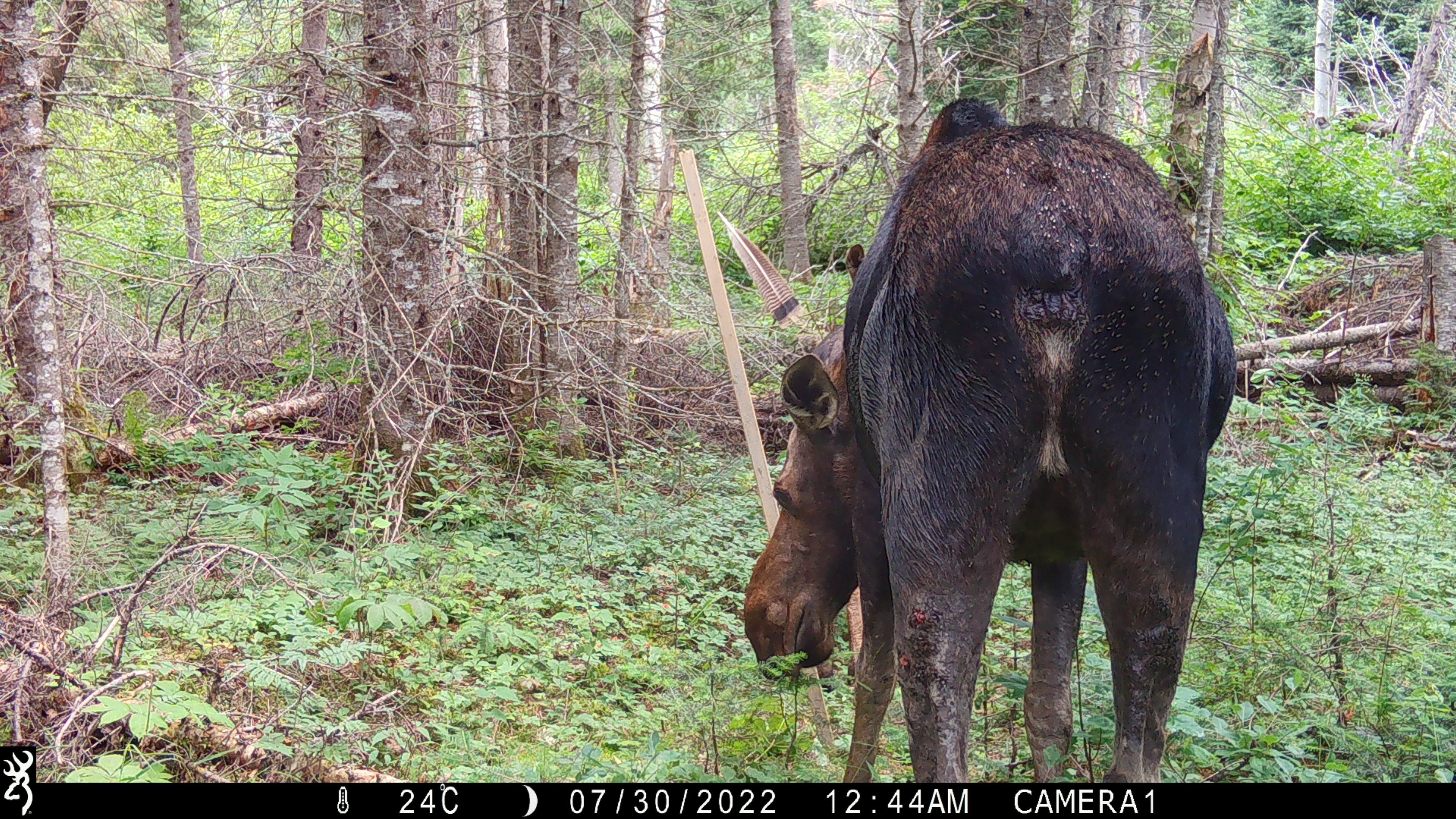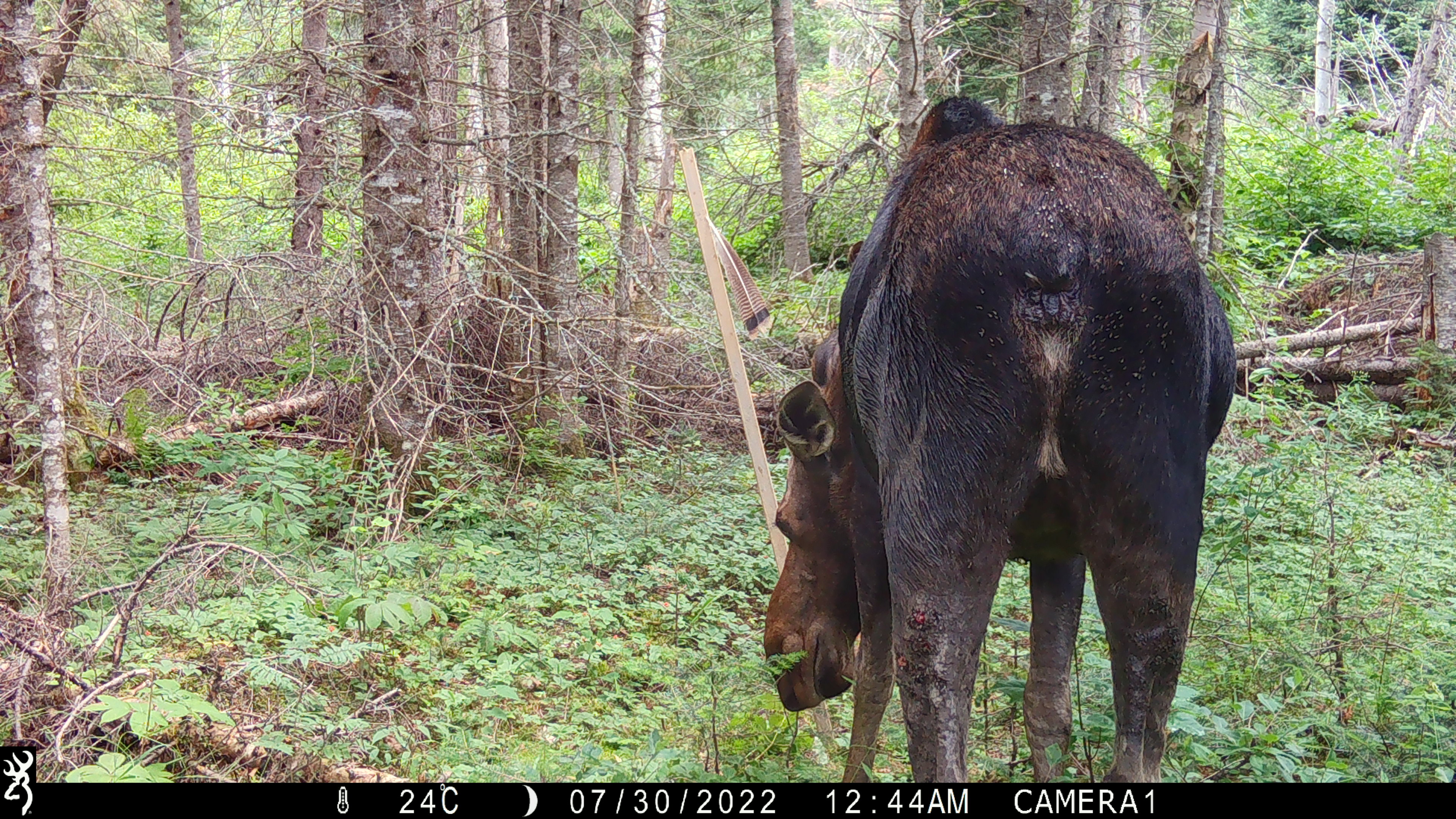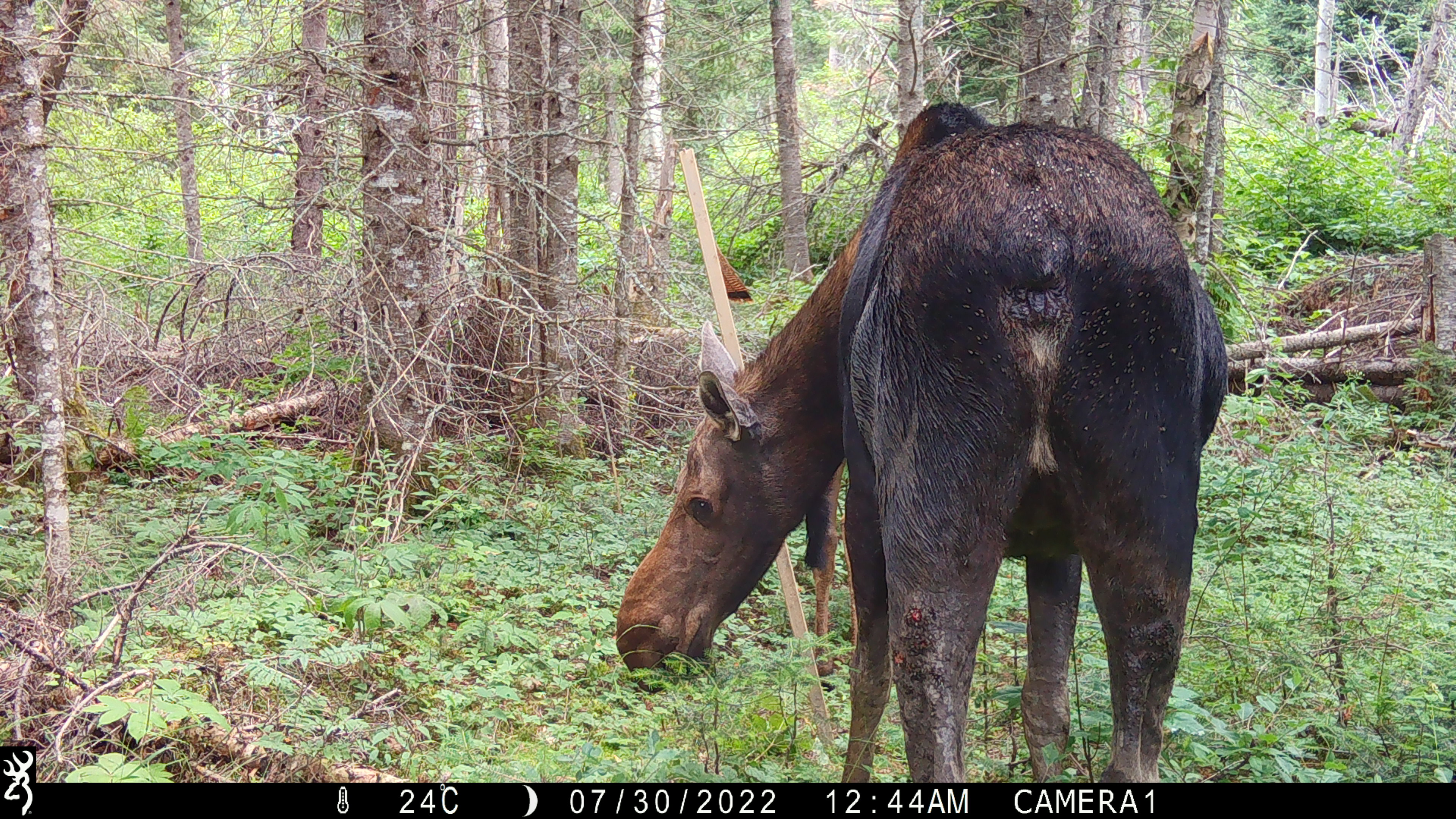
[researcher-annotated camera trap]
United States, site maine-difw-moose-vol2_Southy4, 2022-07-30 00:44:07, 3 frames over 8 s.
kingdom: Animalia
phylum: Chordata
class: Mammalia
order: Artiodactyla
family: Cervidae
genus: Alces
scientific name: Alces alces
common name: moose